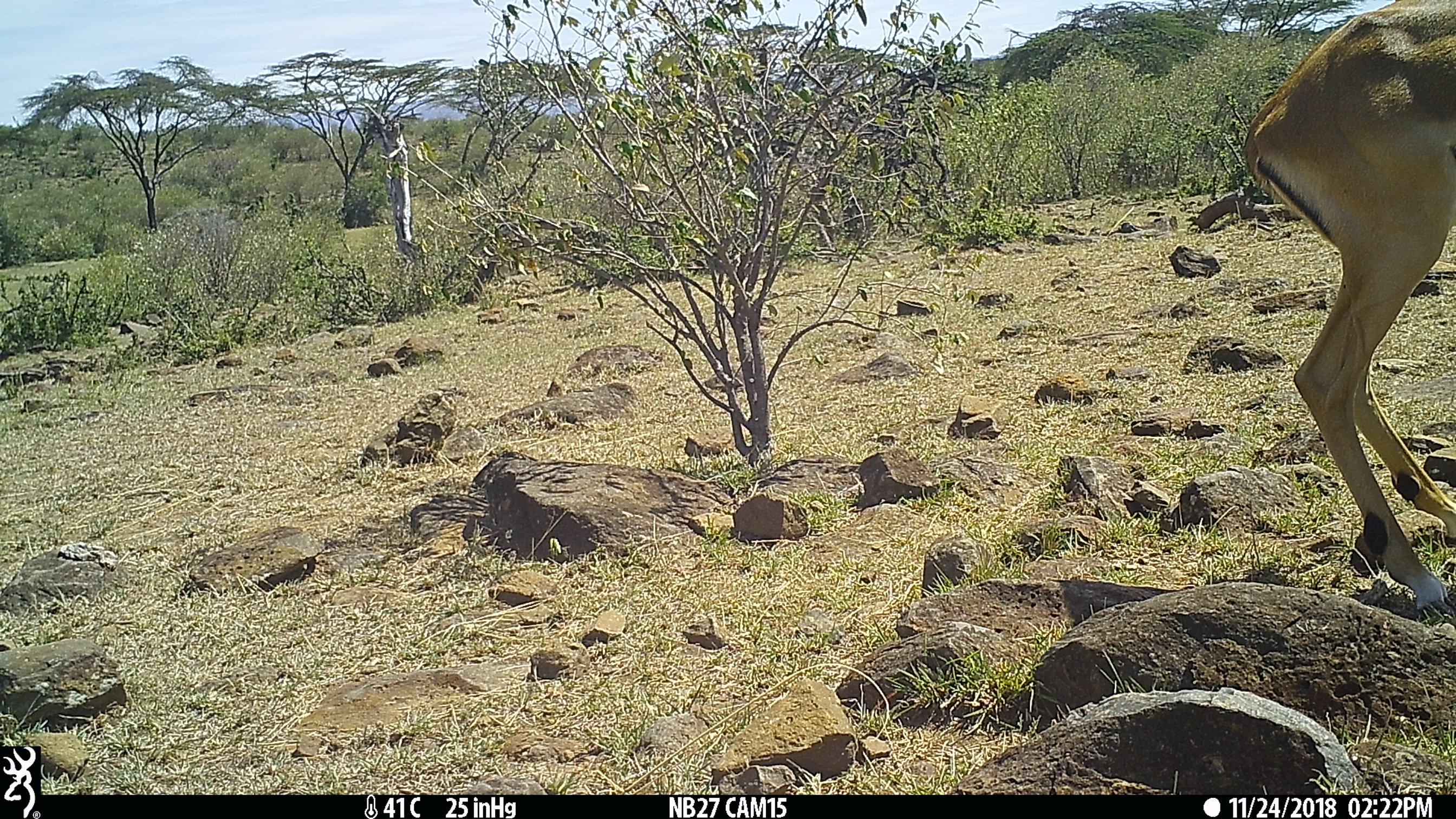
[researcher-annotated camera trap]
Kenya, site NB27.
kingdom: Animalia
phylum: Chordata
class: Mammalia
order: Artiodactyla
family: Bovidae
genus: Aepyceros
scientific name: Aepyceros melampus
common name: impala